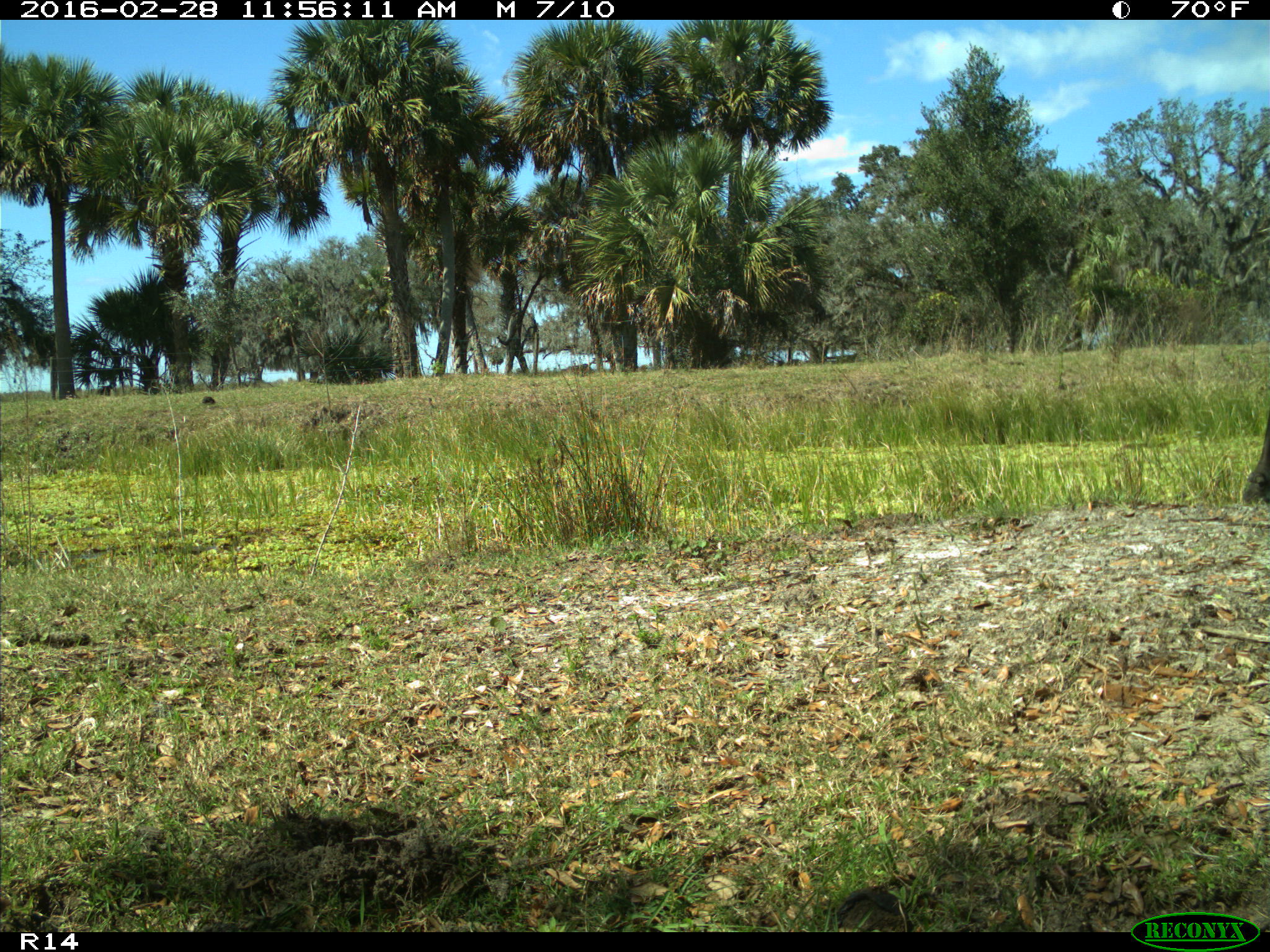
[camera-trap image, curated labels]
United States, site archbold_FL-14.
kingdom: Animalia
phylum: Chordata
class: Mammalia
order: Artiodactyla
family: Bovidae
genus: Bos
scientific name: Bos taurus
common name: domestic cow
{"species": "Bos taurus (domestic cow)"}